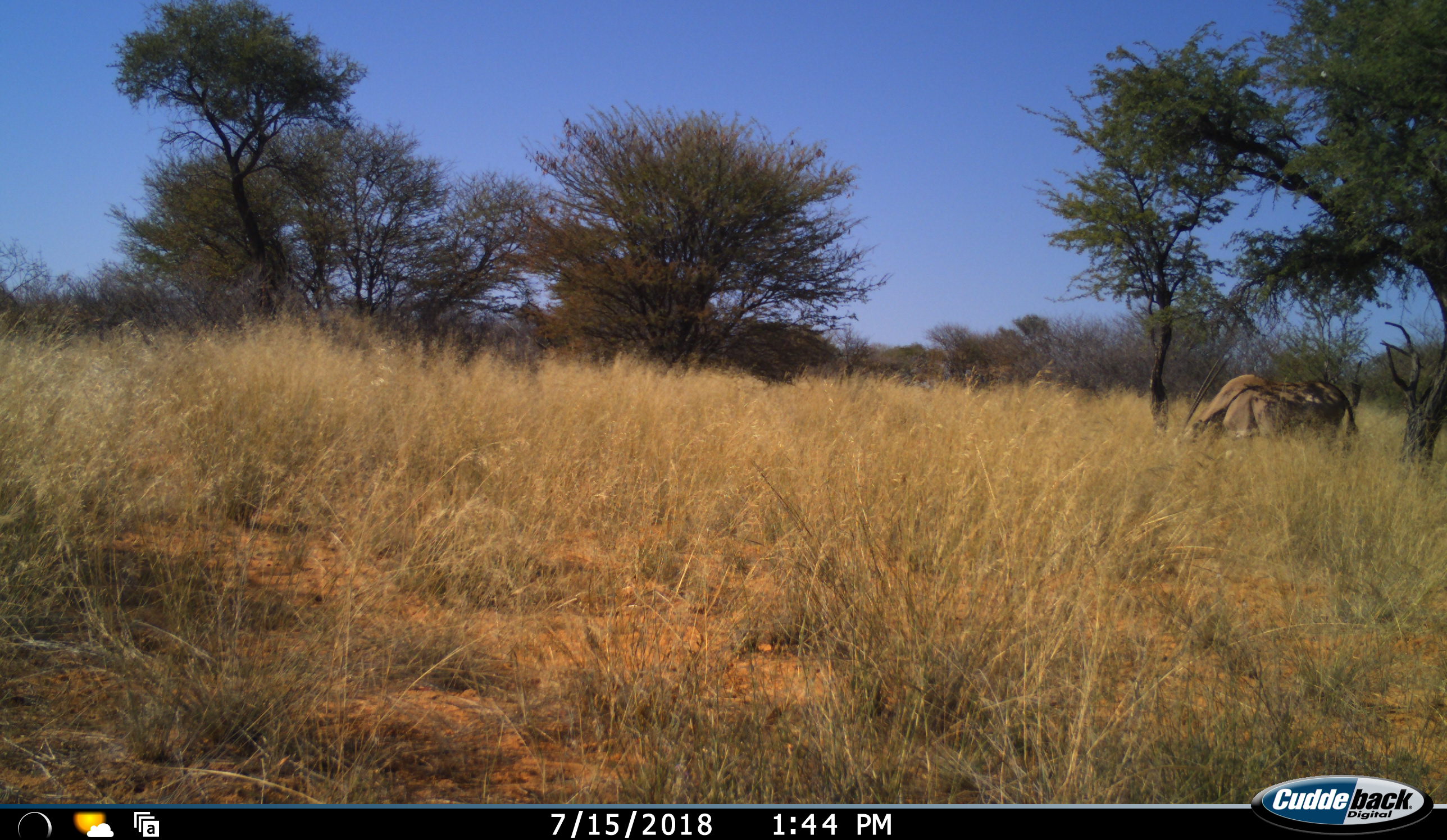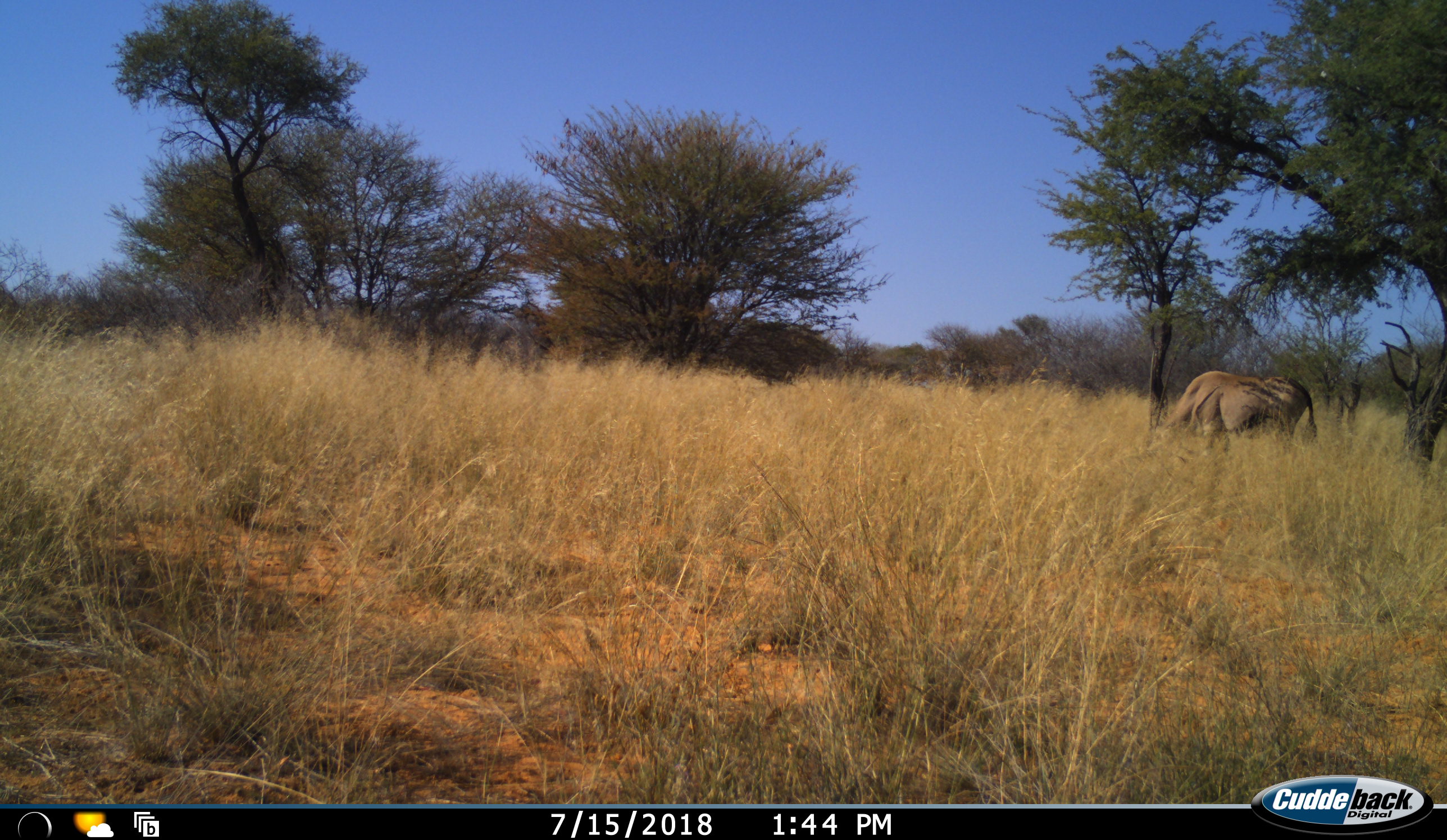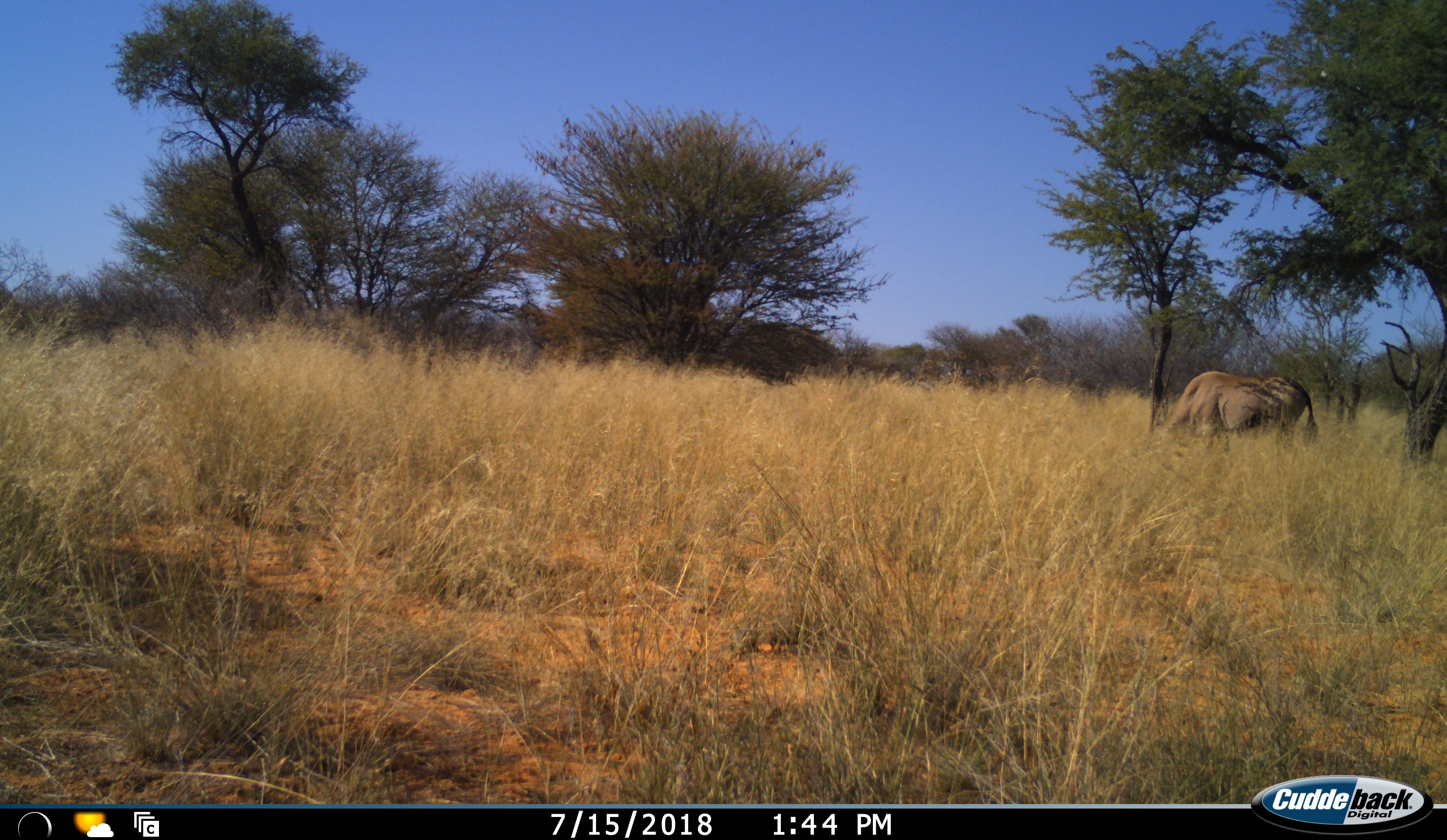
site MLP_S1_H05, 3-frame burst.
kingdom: Animalia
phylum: Chordata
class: Mammalia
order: Artiodactyla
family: Bovidae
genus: Oryx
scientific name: Oryx gazella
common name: gemsbok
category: oryx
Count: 1.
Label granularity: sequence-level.